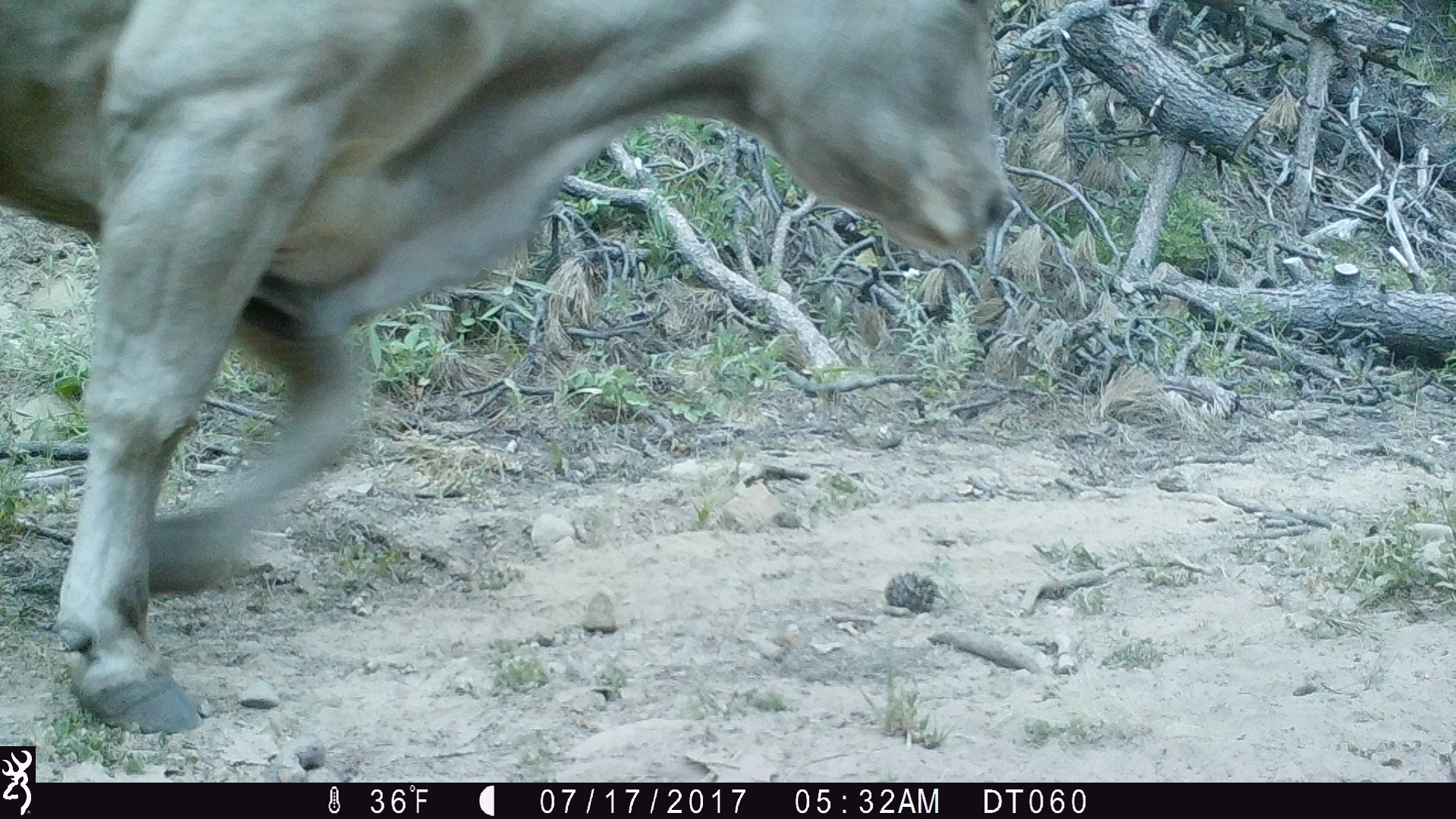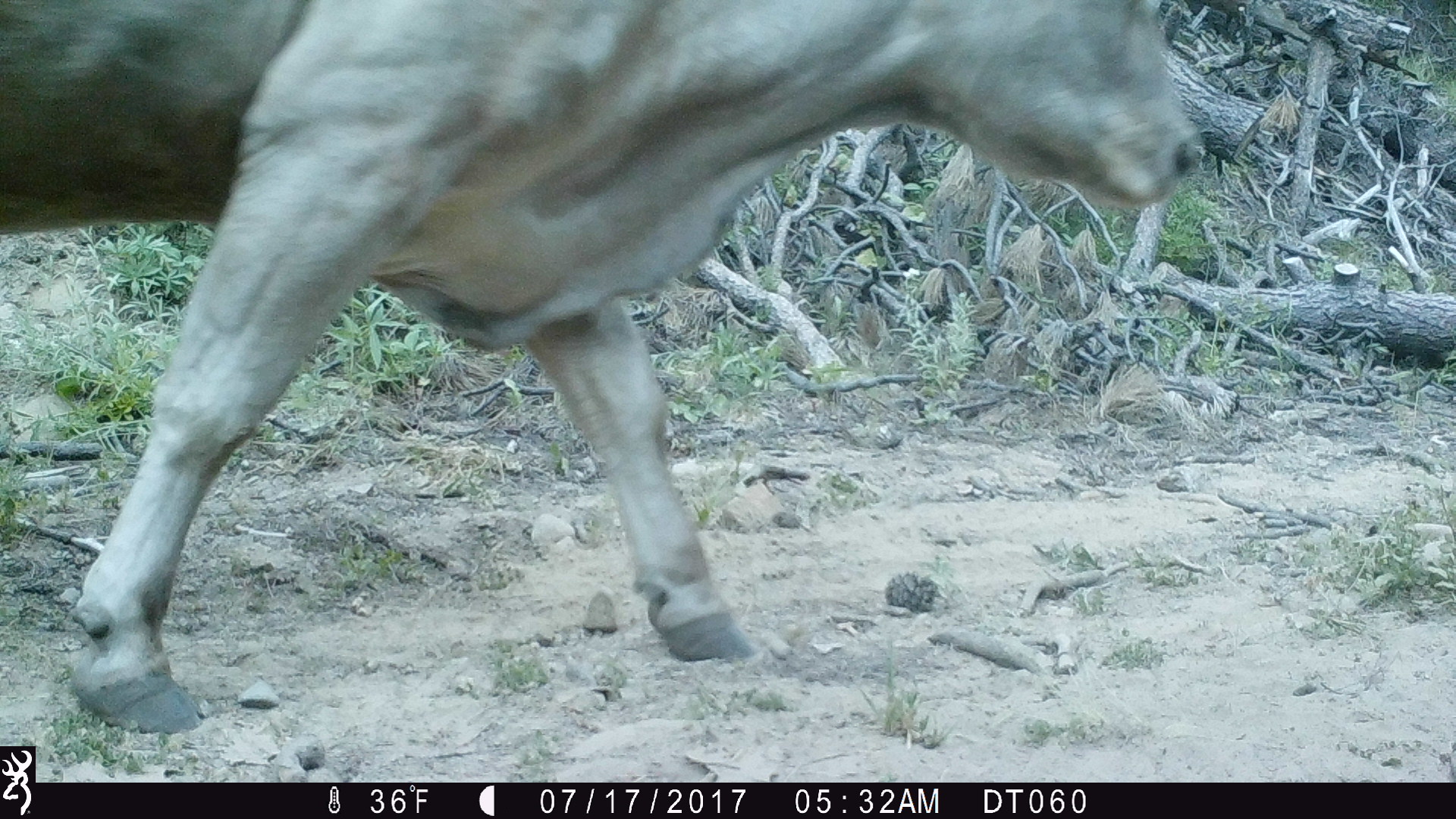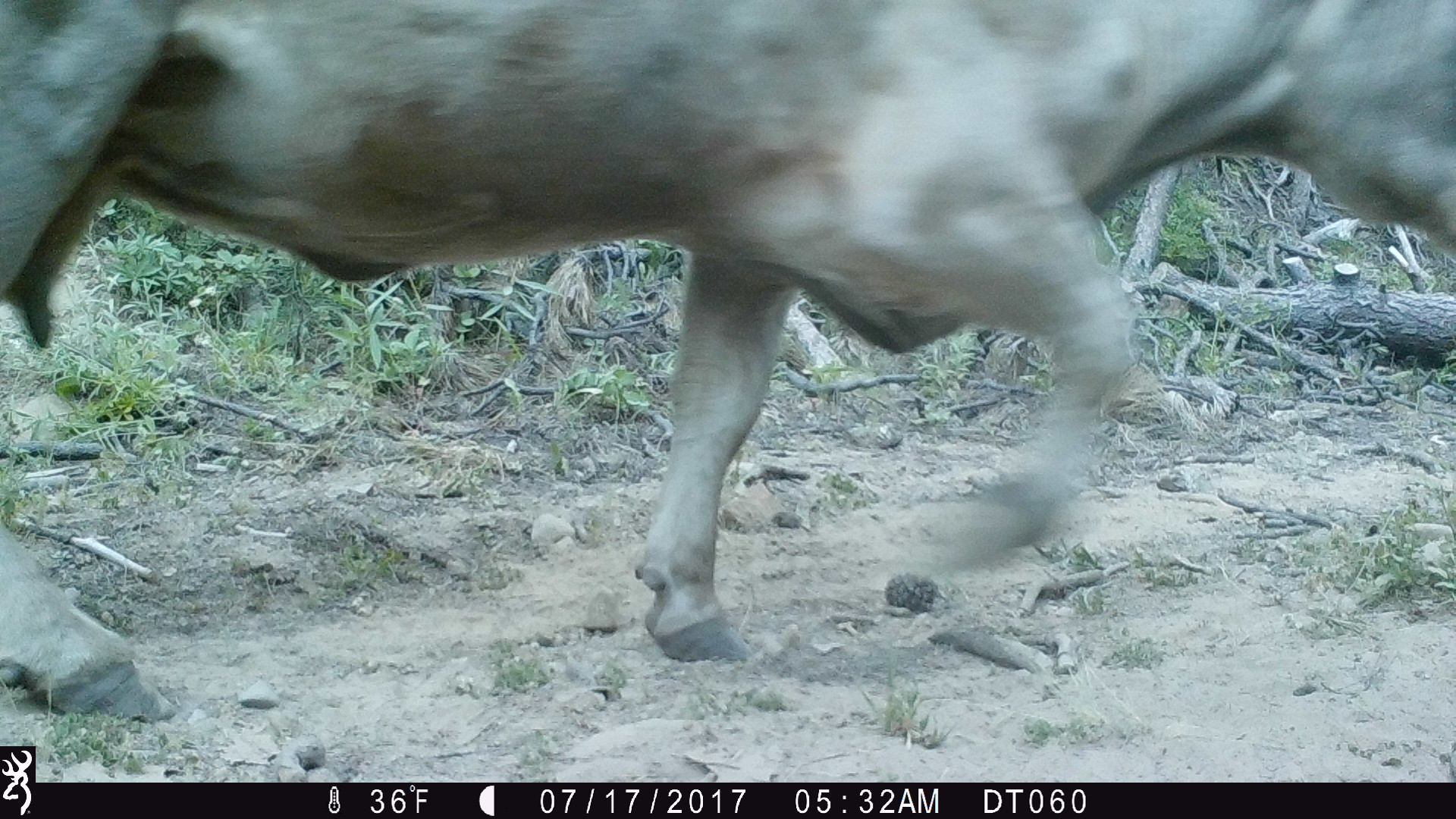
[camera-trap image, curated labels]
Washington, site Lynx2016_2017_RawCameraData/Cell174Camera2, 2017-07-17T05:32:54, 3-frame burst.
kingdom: Animalia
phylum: Chordata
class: Mammalia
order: Artiodactyla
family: Bovidae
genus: Bos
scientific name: Bos taurus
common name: domestic cattle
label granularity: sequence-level